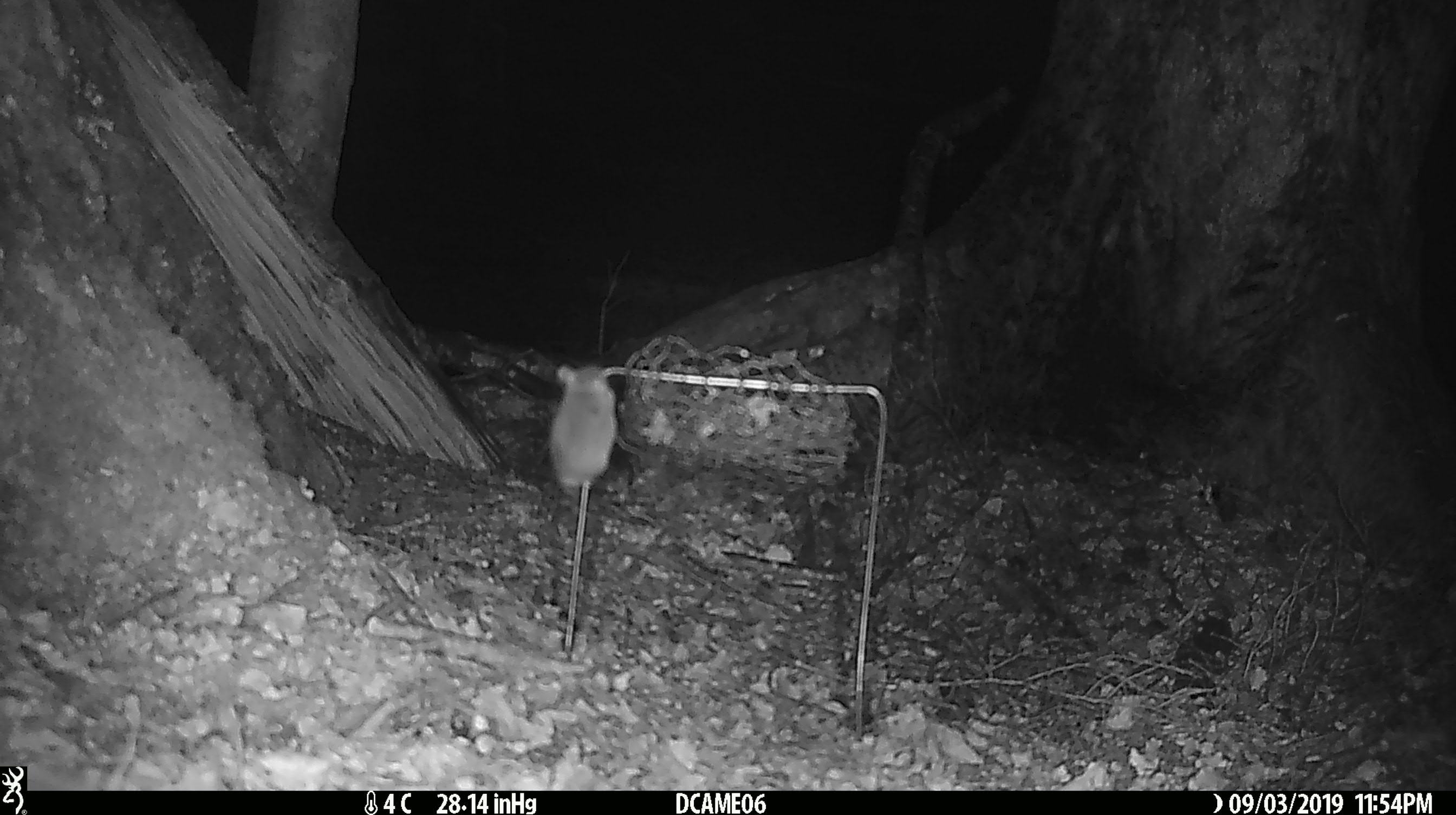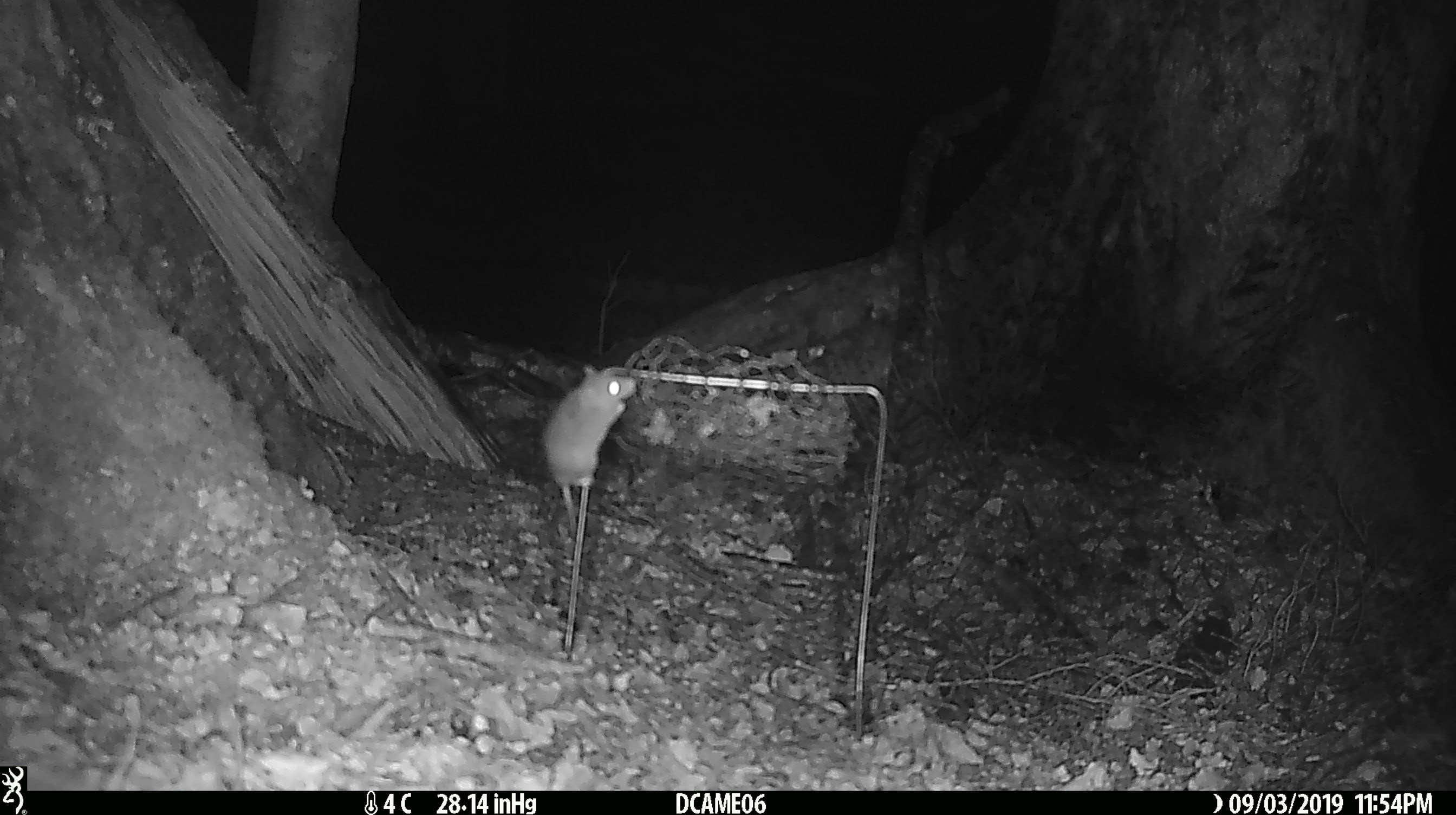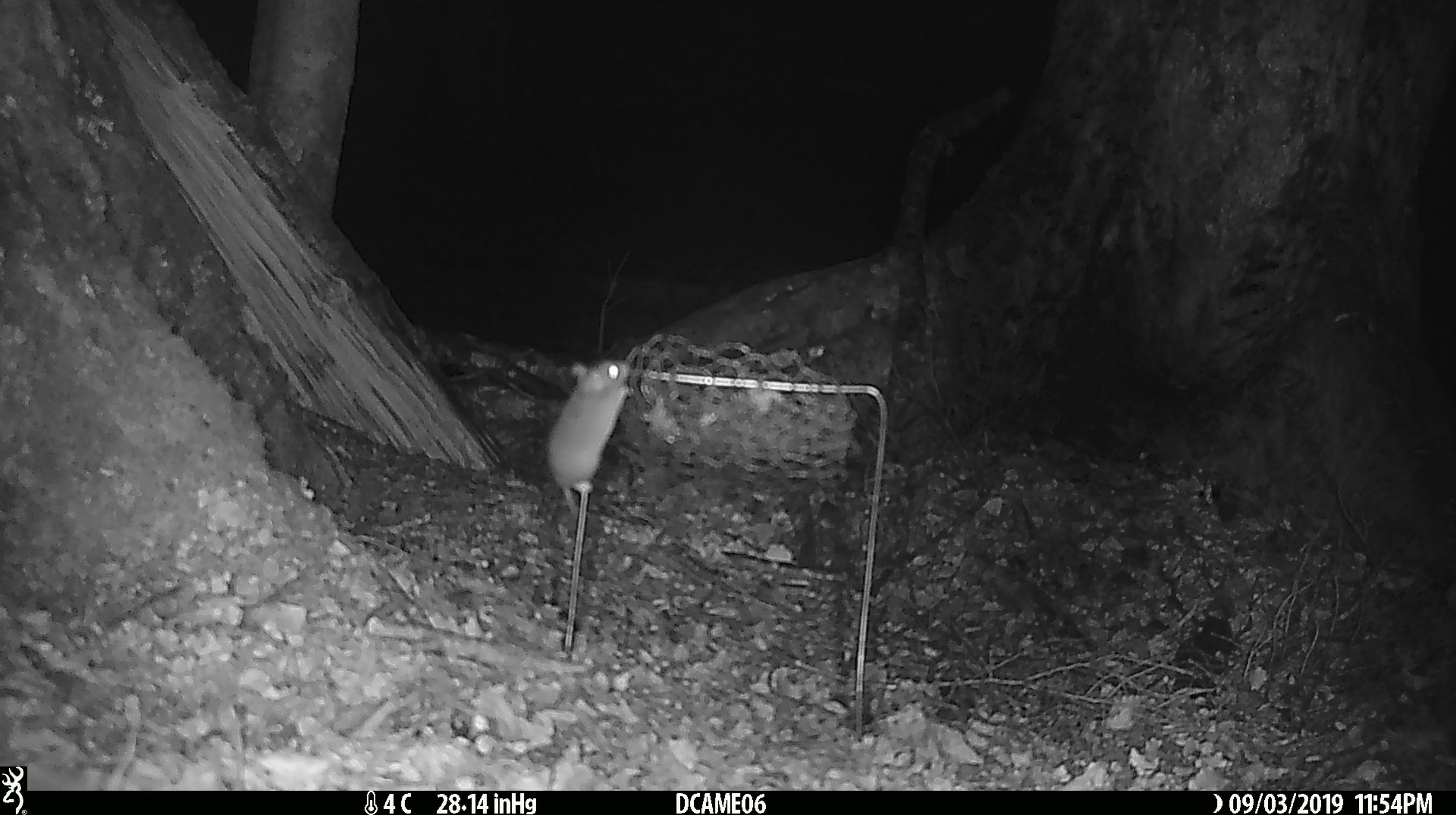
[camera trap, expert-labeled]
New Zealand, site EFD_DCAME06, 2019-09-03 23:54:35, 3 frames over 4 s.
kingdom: Animalia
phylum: Chordata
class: Mammalia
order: Rodentia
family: Muridae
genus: Mus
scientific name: Mus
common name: mouse